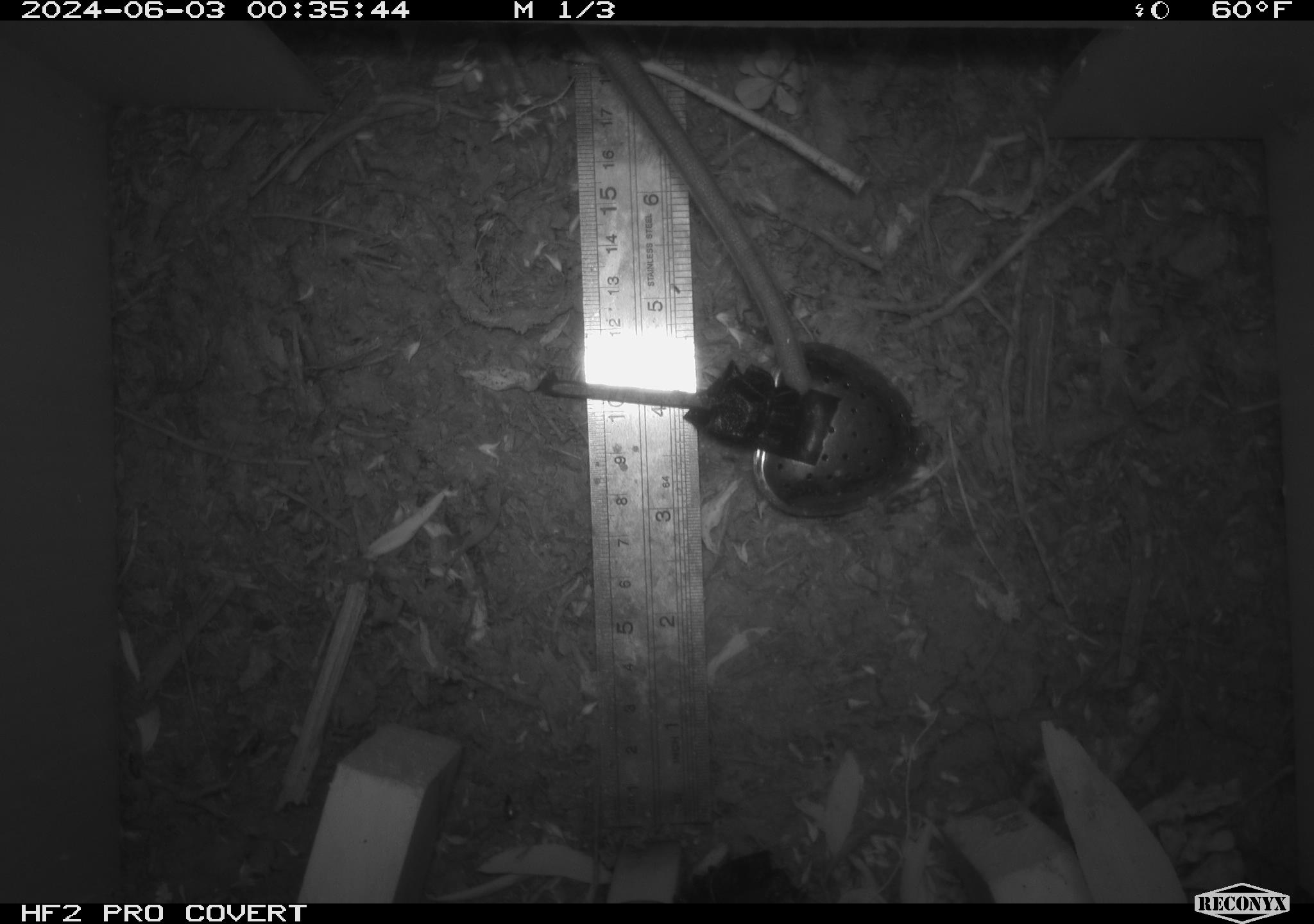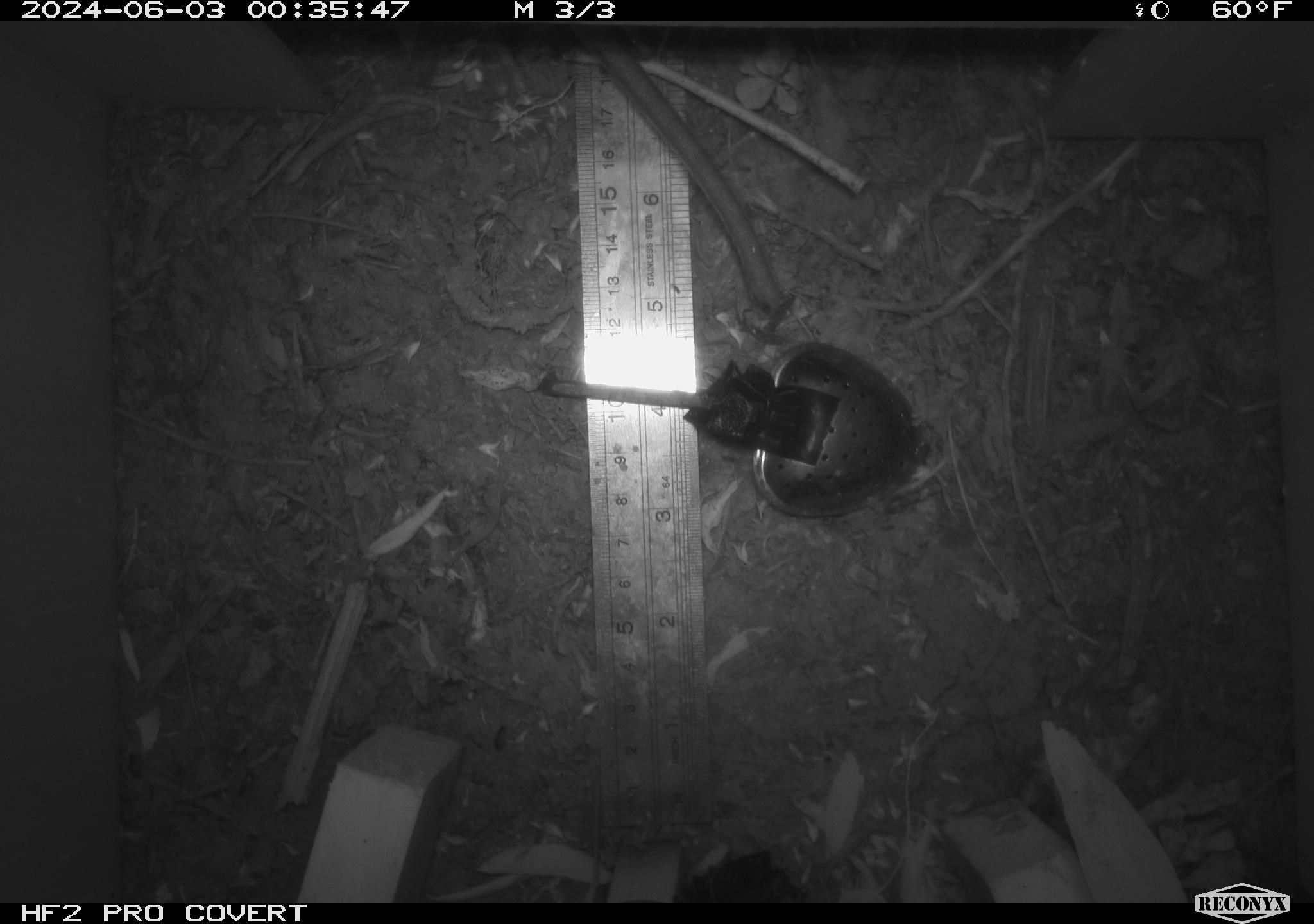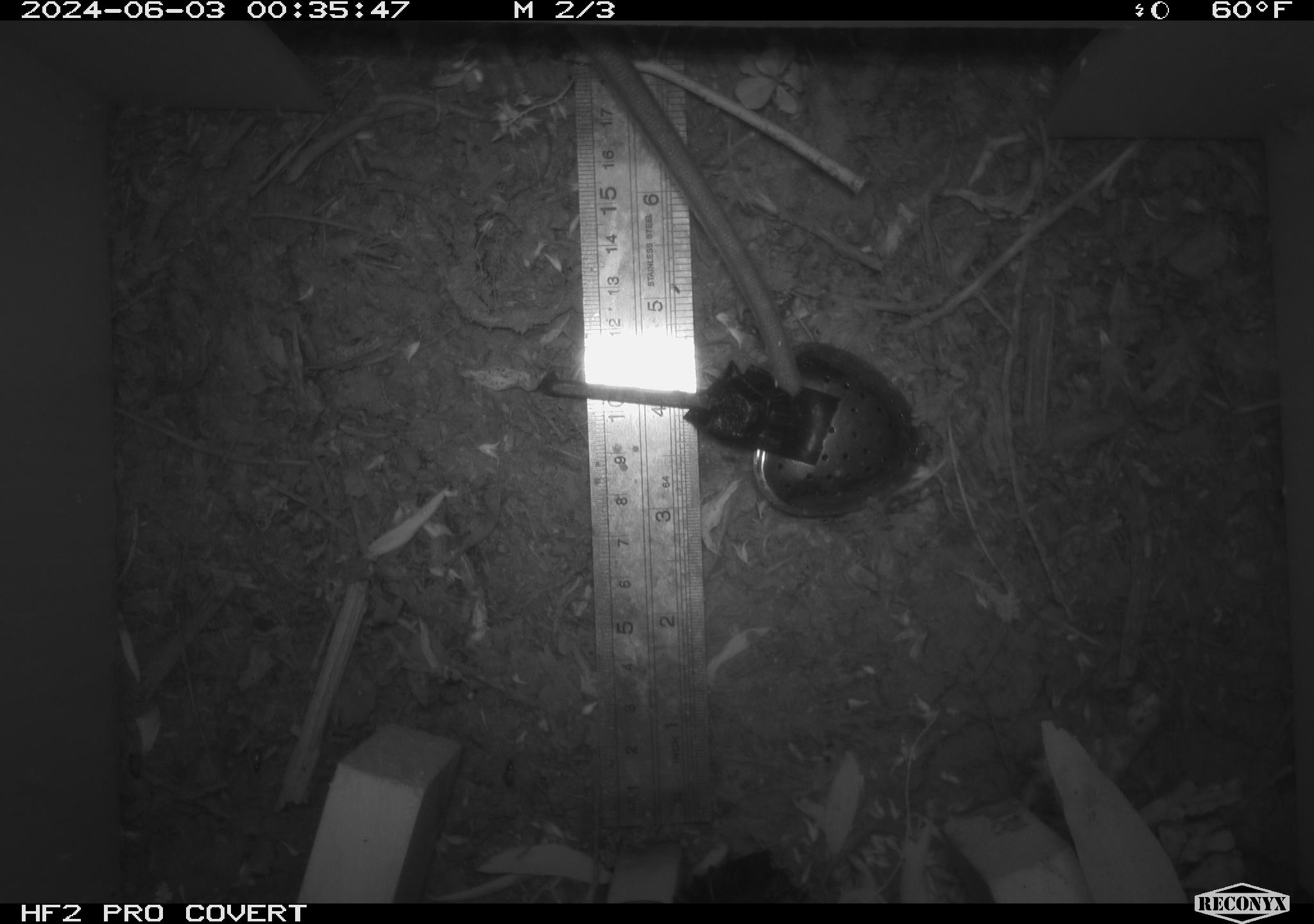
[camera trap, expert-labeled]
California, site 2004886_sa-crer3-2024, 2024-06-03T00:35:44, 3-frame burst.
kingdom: Animalia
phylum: Chordata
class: Mammalia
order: Rodentia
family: Muridae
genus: Rattus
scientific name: Rattus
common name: rat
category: rattus species